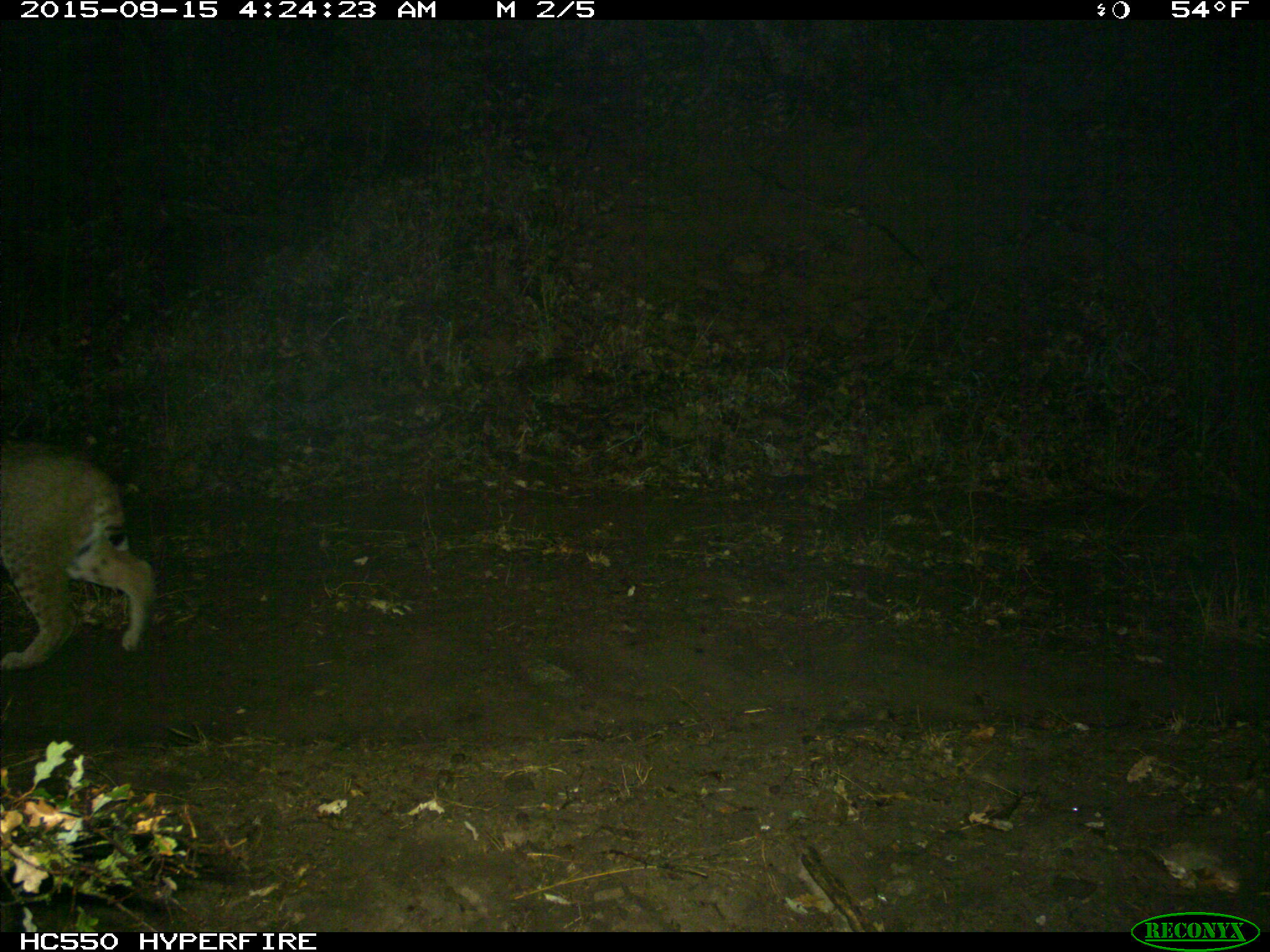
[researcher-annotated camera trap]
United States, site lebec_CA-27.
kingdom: Animalia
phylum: Chordata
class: Mammalia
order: Carnivora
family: Felidae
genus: Lynx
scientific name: Lynx rufus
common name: bobcat